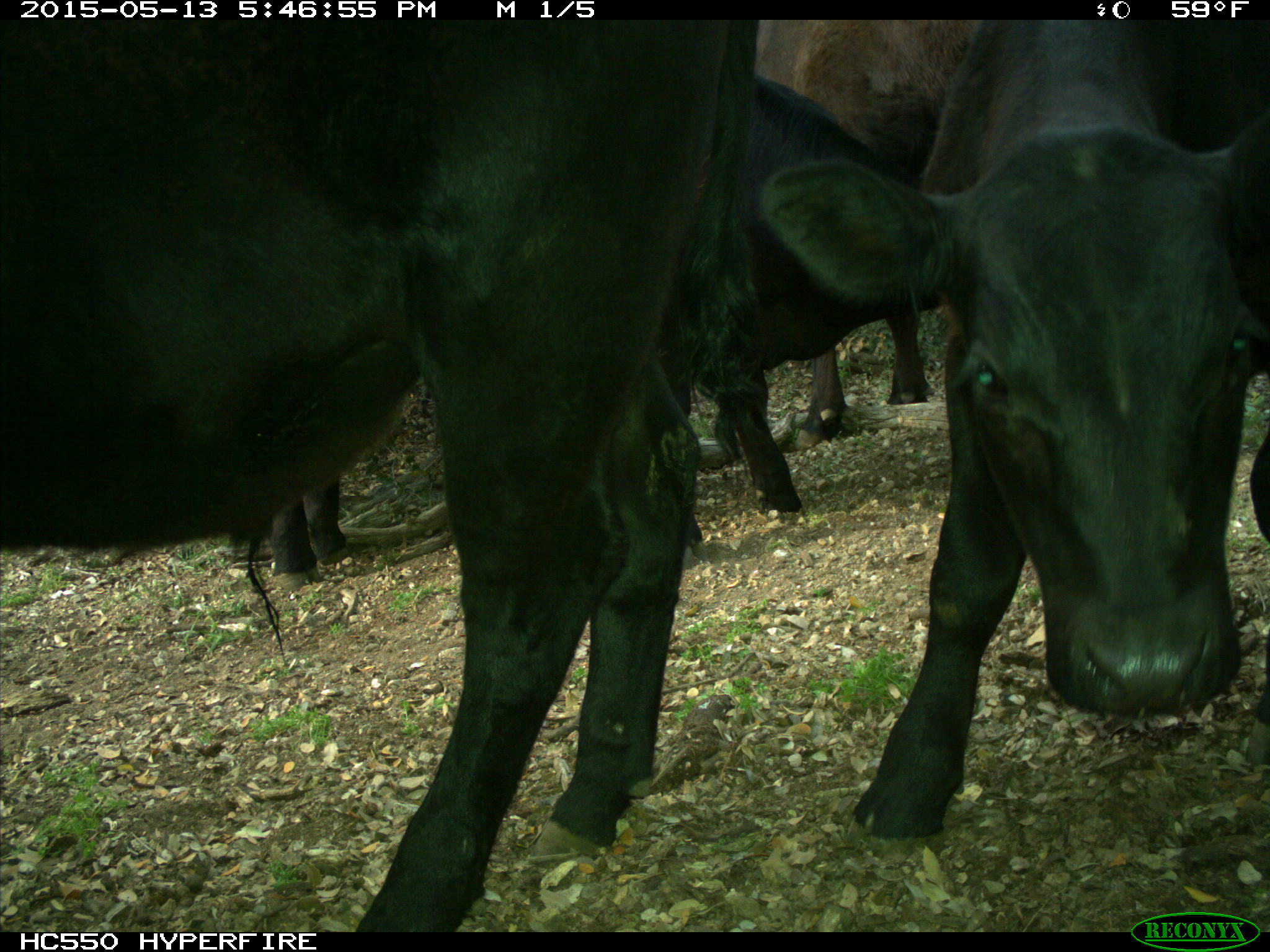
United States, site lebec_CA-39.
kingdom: Animalia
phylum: Chordata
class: Mammalia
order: Artiodactyla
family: Bovidae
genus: Bos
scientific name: Bos taurus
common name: domestic cow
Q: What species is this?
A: Bos taurus (domestic cow).